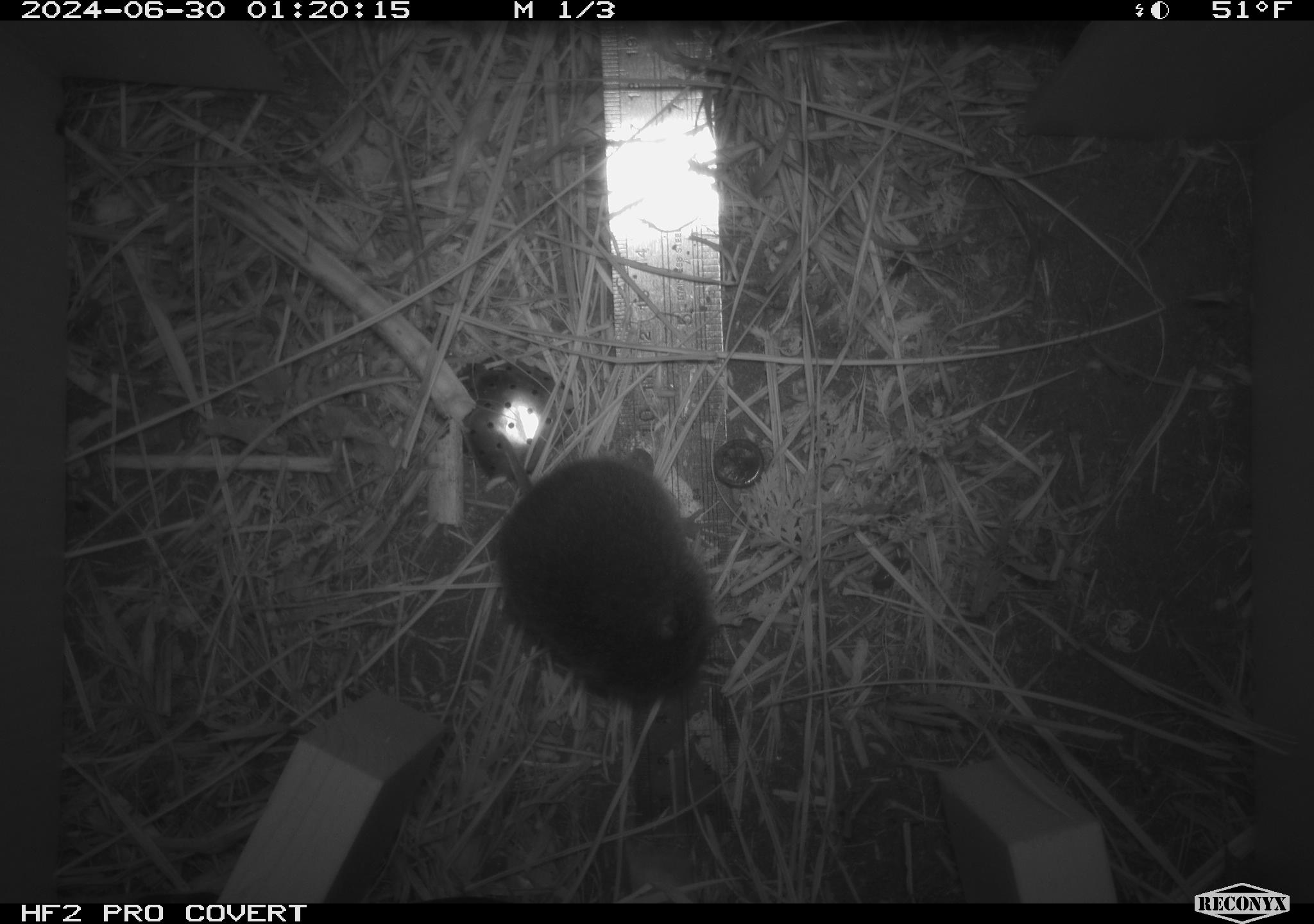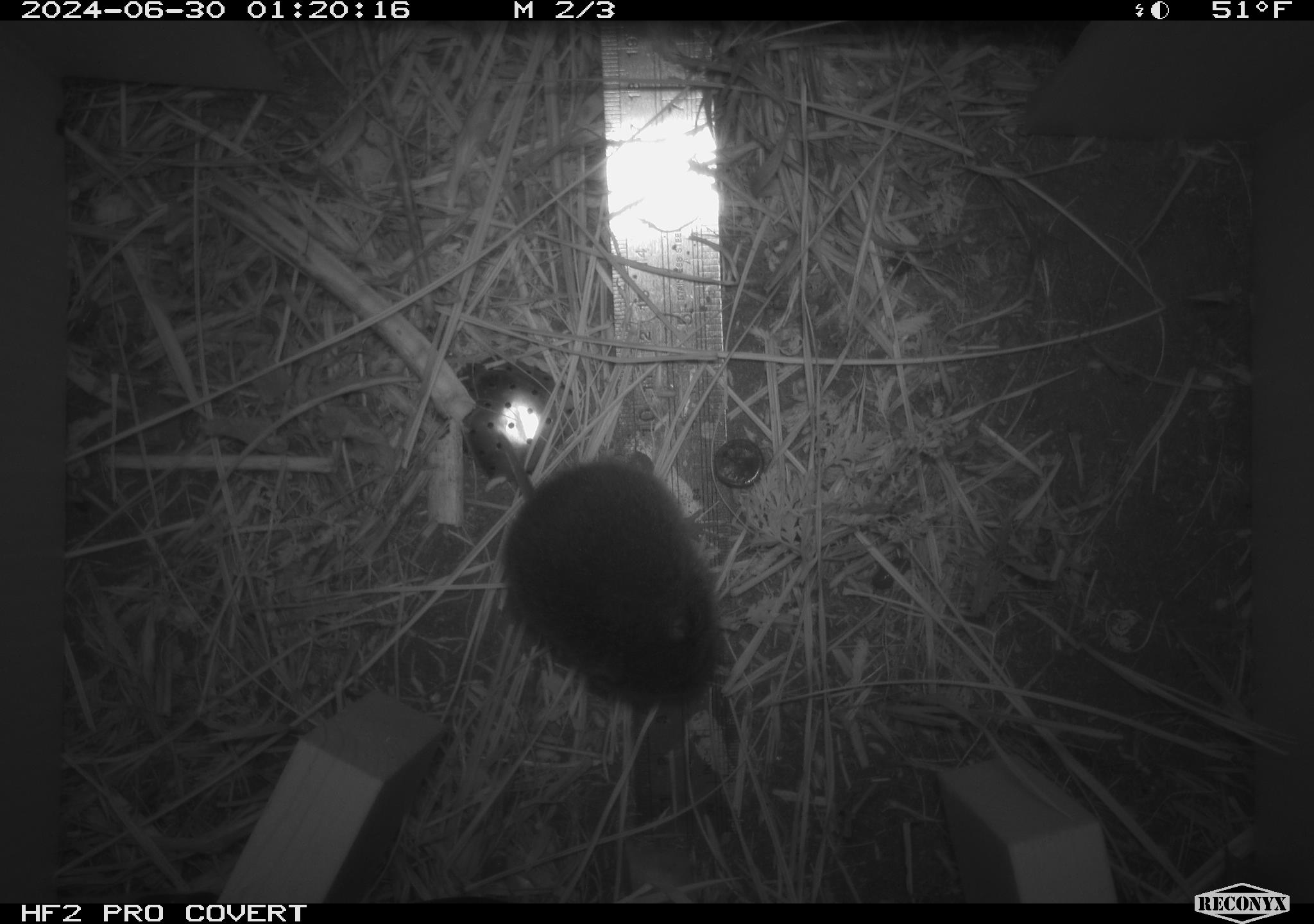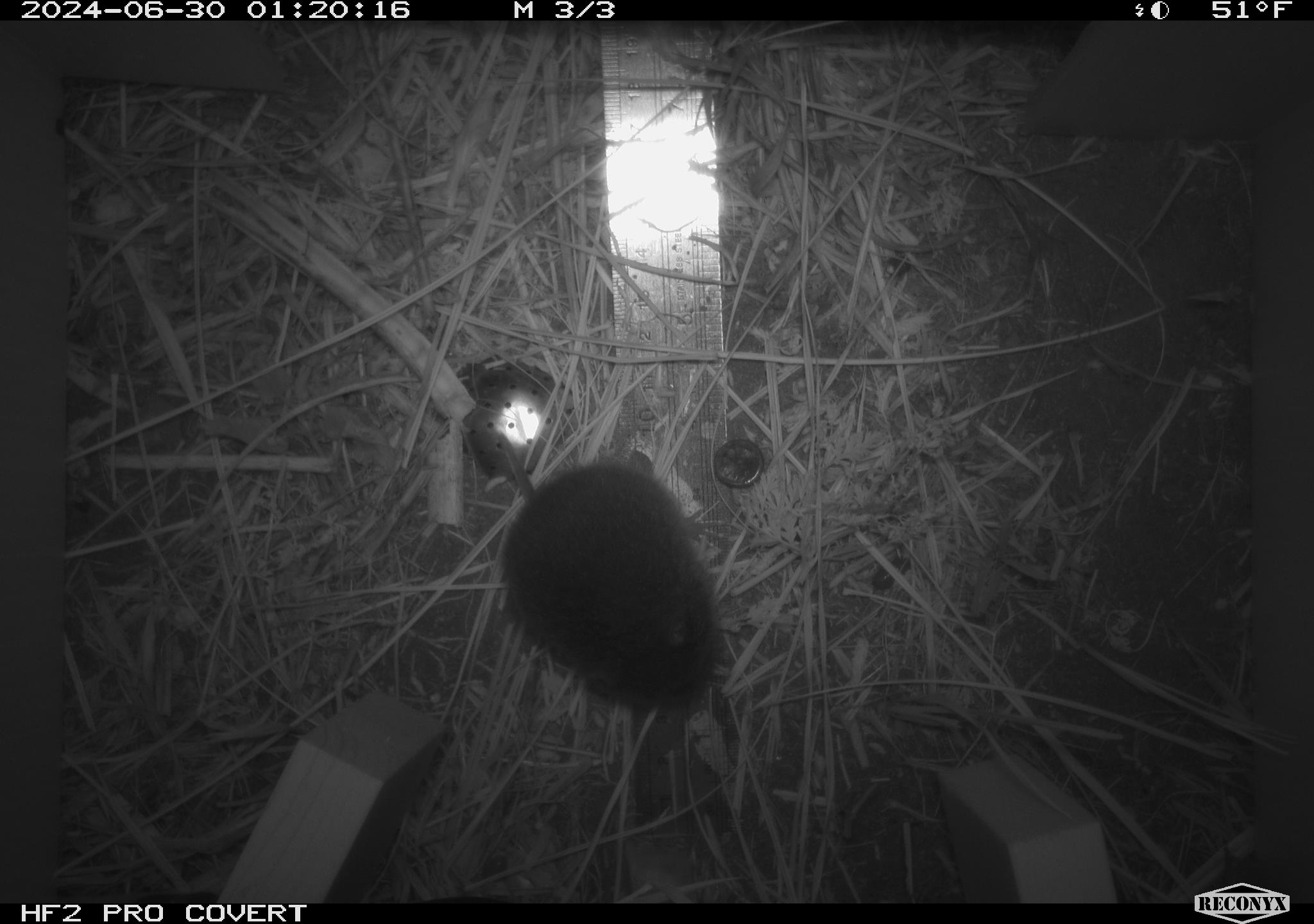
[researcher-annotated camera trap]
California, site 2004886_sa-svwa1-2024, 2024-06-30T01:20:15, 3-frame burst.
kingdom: Animalia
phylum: Chordata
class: Mammalia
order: Rodentia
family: Cricetidae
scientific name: Arvicolinae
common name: voles, lemmings, and muskrats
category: arvicolinae subfamily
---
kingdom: Animalia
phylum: Arthropoda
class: Malacostraca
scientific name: Malacostraca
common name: amphipods, crabs, isopods, krill, lobsters and shrimps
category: malacostracan